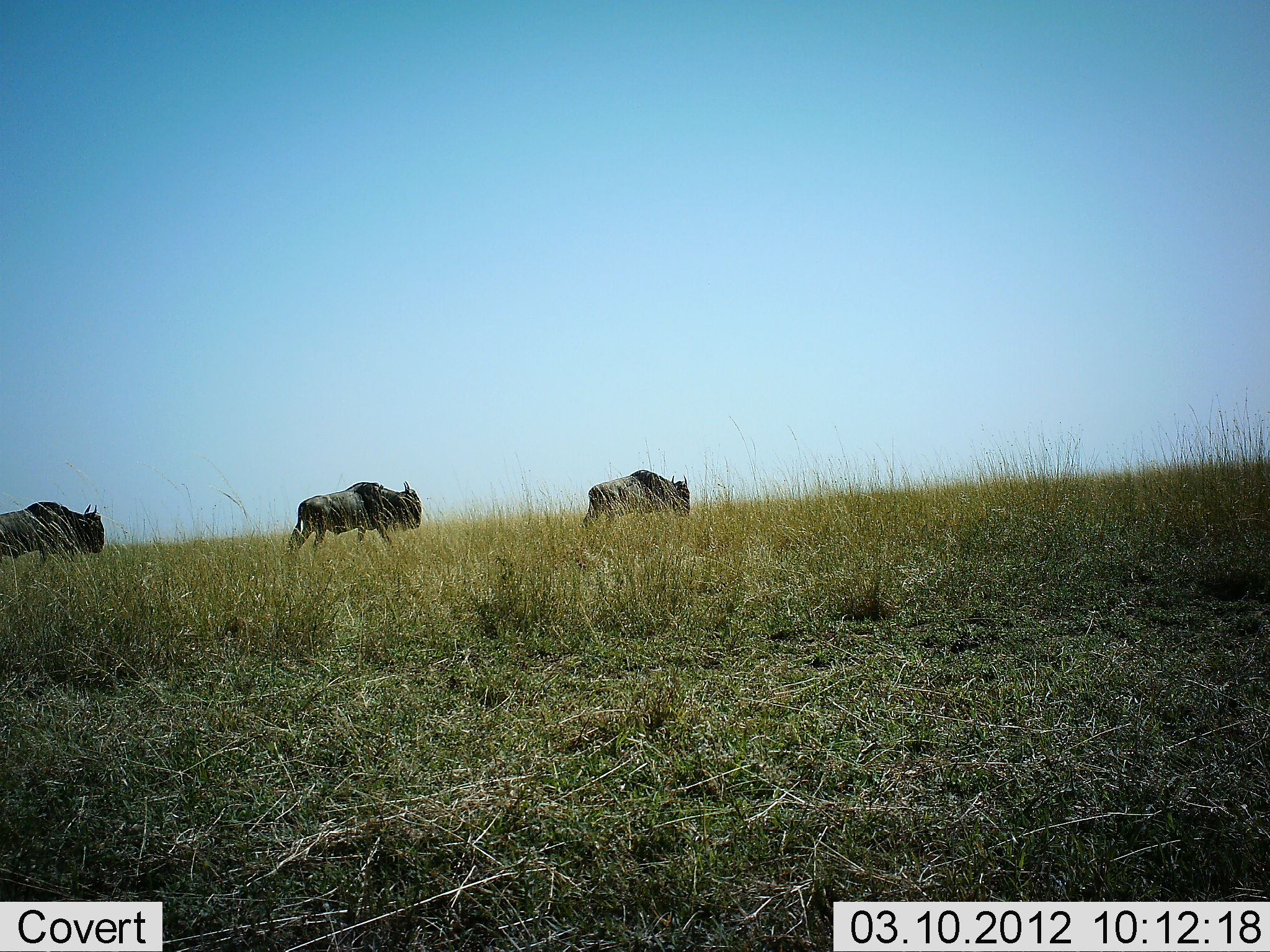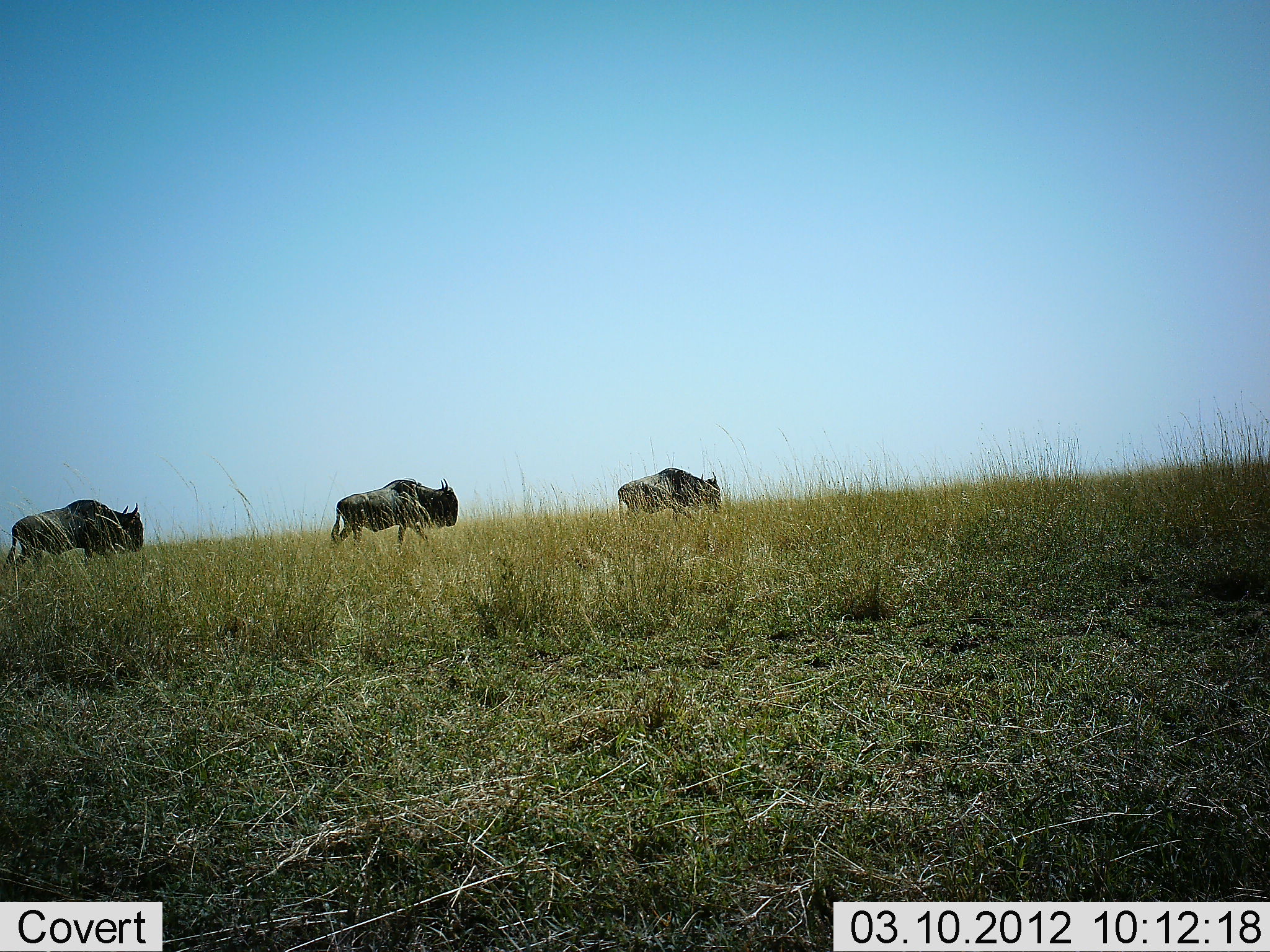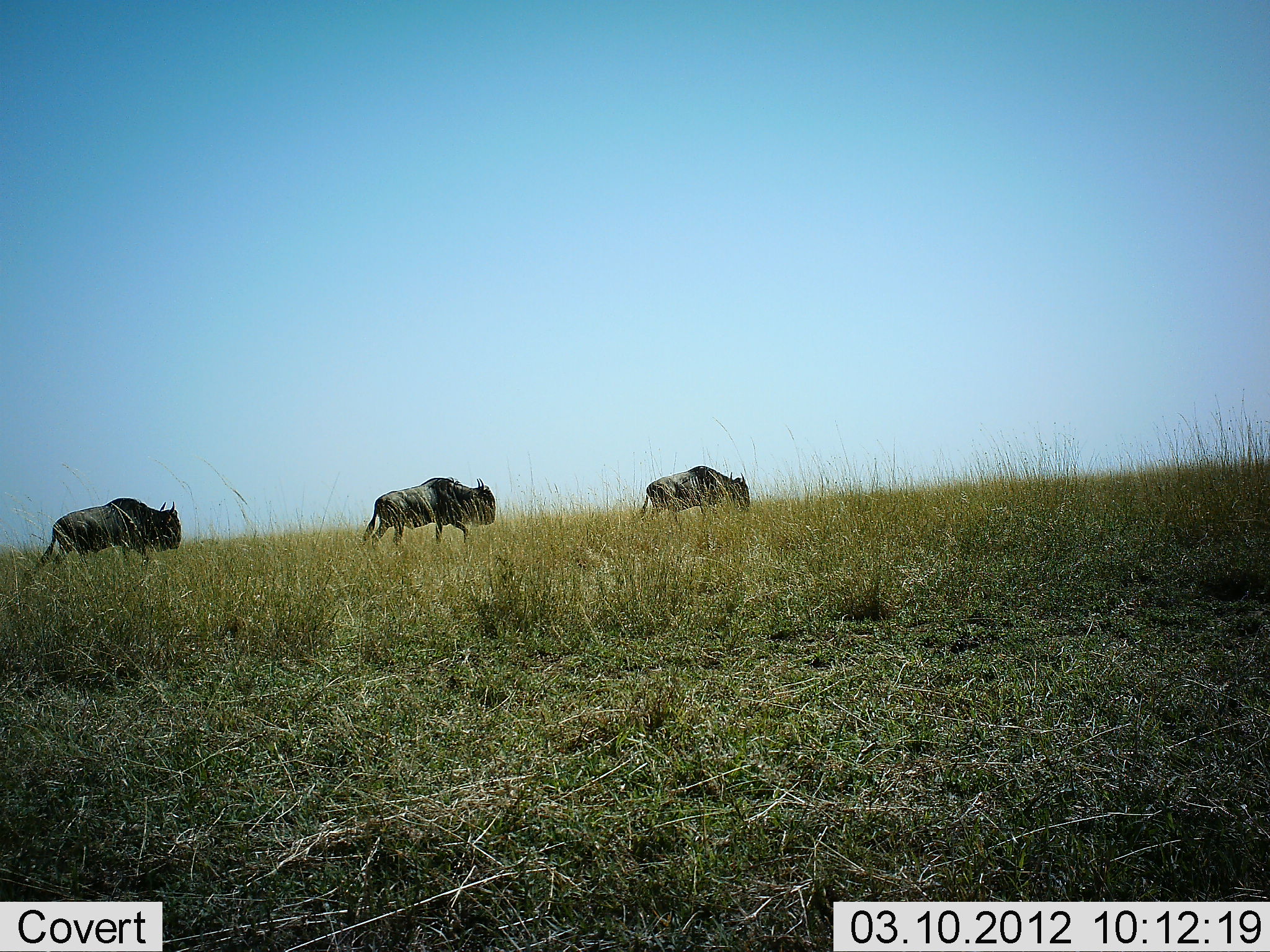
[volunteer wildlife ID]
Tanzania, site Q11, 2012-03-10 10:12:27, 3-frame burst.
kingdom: Animalia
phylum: Chordata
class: Mammalia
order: Artiodactyla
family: Bovidae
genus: Connochaetes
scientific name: Connochaetes taurinus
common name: blue wildebeest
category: wildebeest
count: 3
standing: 0%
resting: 0%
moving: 100%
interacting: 0%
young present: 0%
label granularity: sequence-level